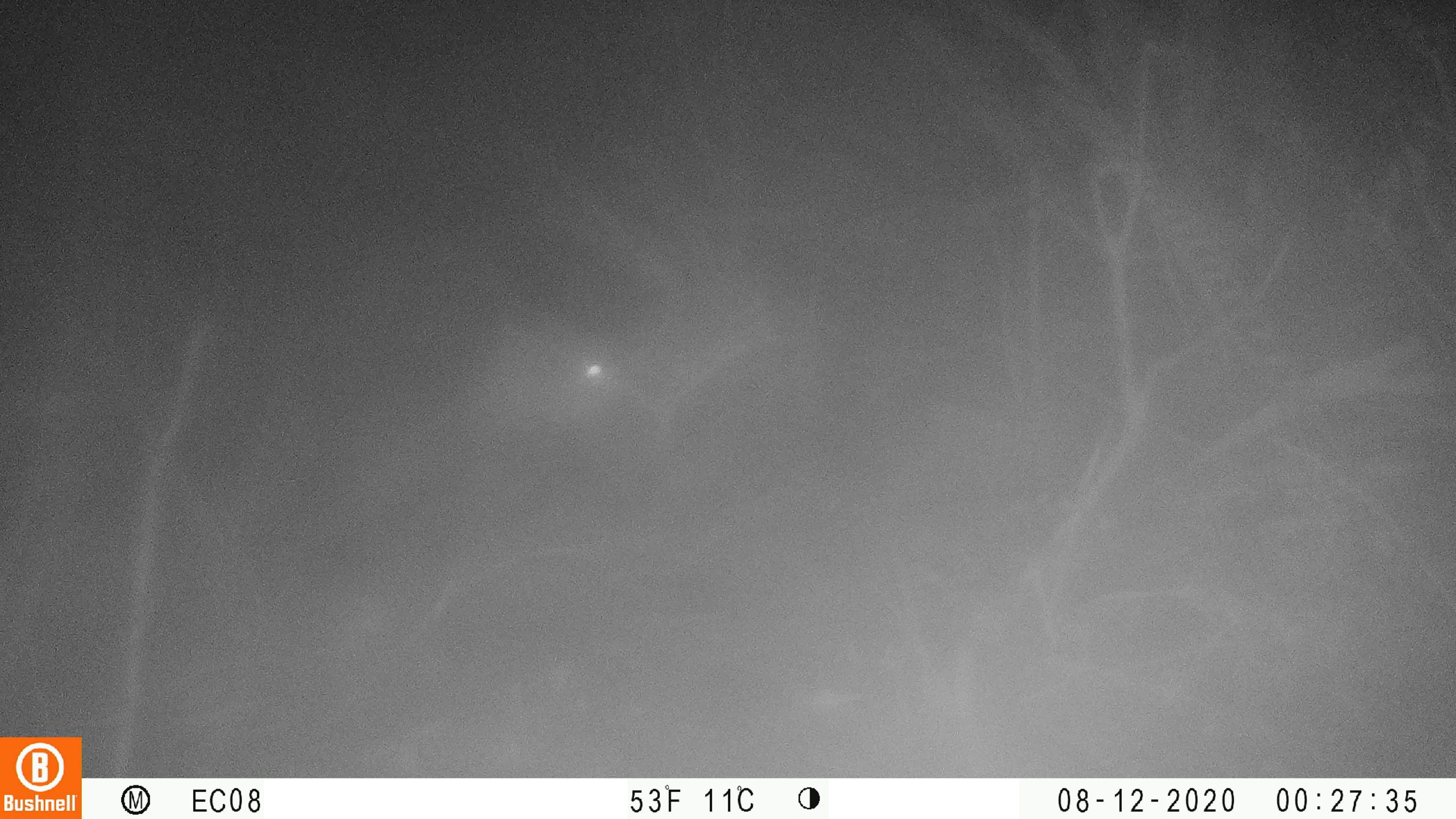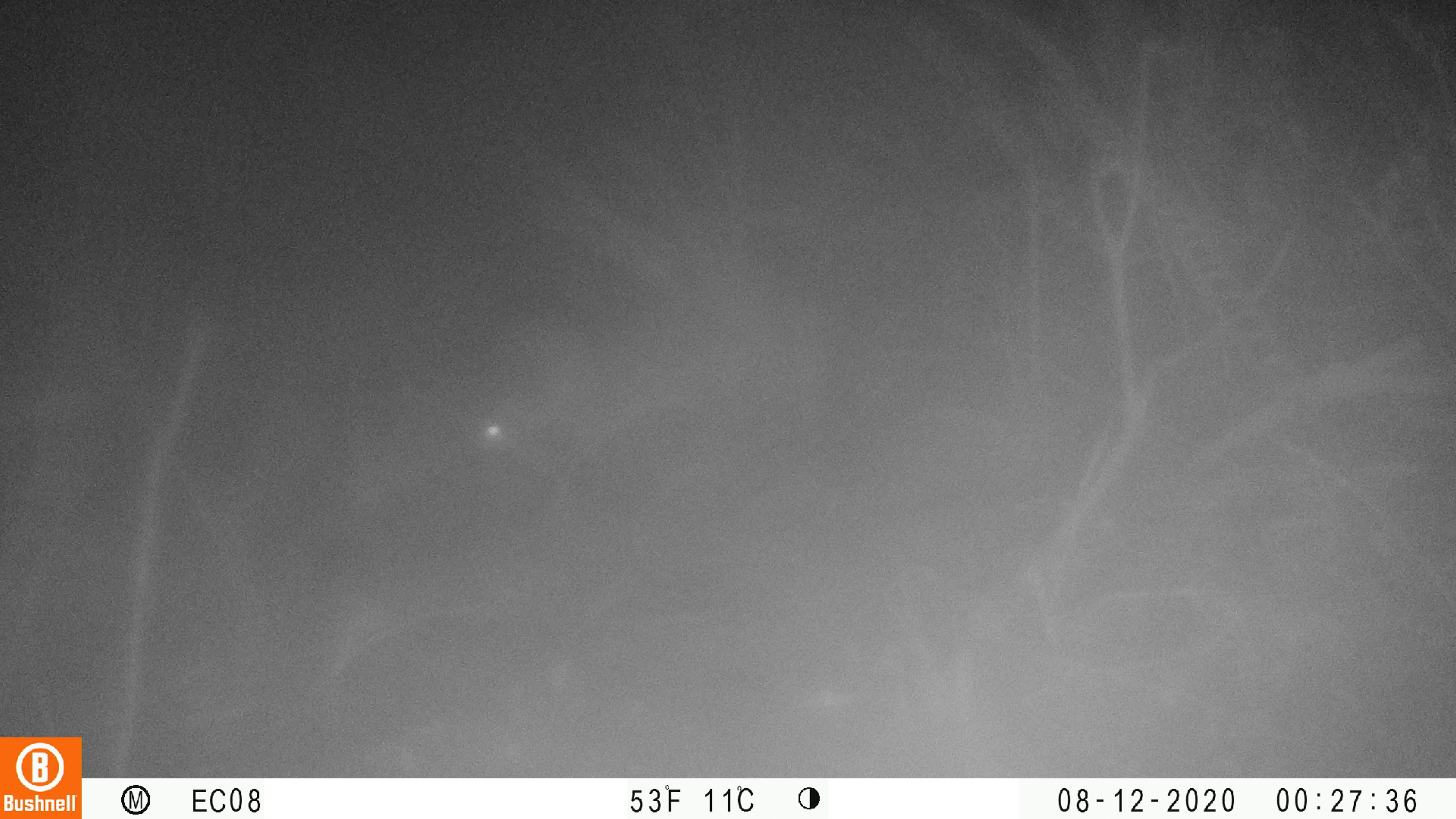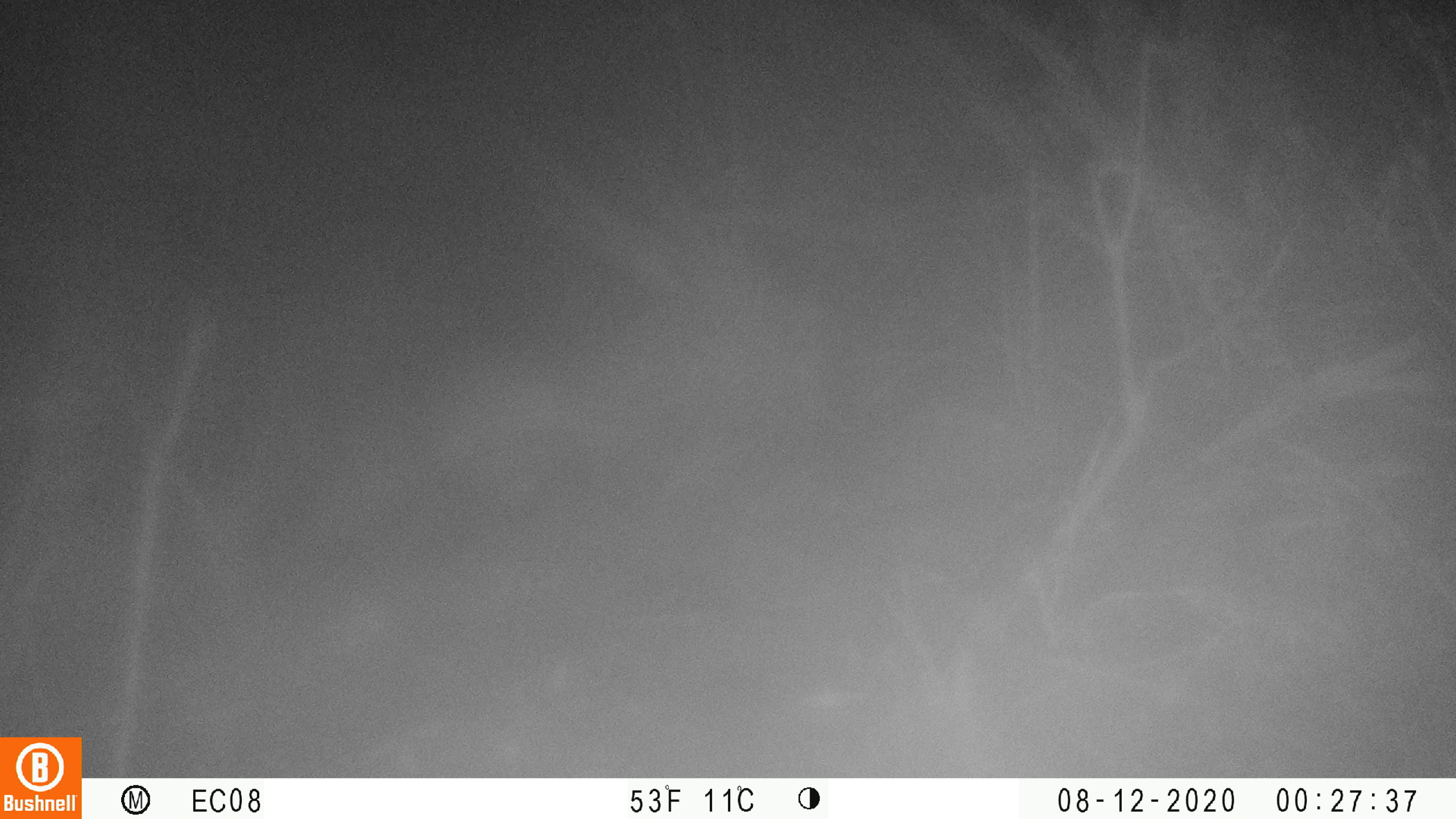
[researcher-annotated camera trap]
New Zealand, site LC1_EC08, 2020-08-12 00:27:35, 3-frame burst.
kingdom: Animalia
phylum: Chordata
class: Mammalia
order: Rodentia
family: Muridae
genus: Rattus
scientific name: Rattus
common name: rat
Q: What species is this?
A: Rat (Rattus).